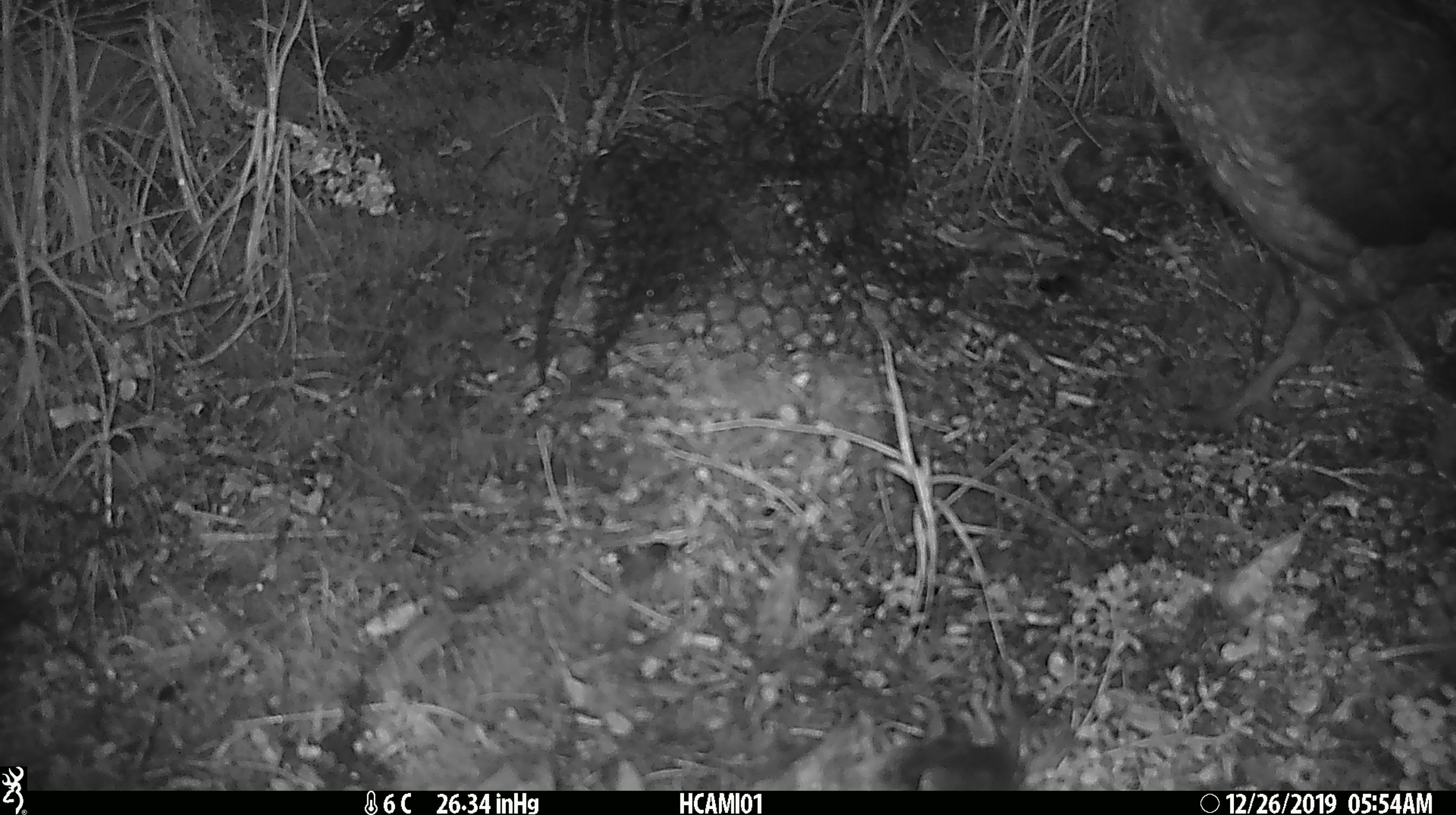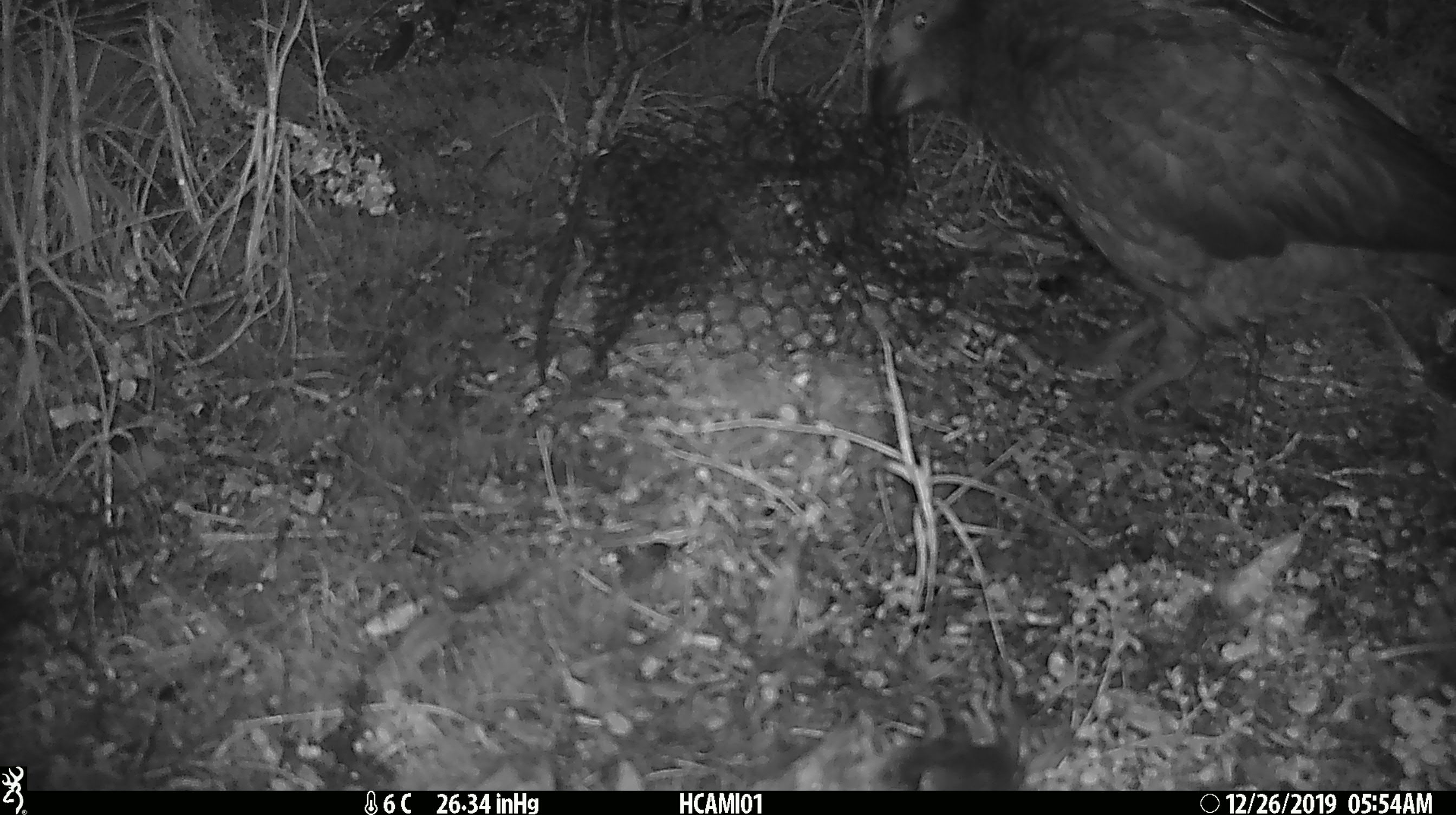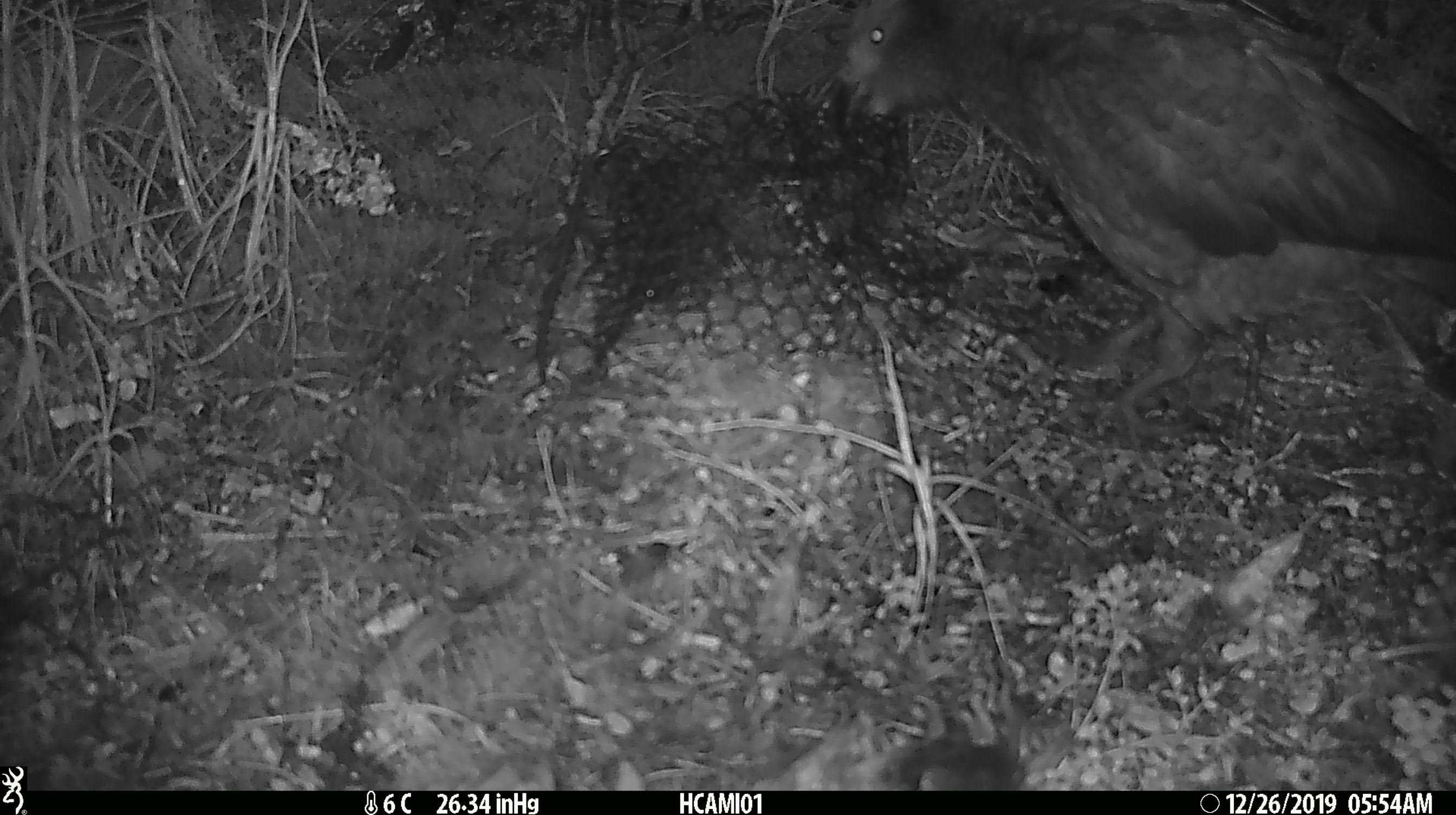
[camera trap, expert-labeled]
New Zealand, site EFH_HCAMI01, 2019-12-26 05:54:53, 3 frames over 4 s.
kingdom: Animalia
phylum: Chordata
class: Aves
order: Psittaciformes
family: Strigopidae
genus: Nestor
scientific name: Nestor notabilis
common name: kea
Kea (Nestor notabilis).